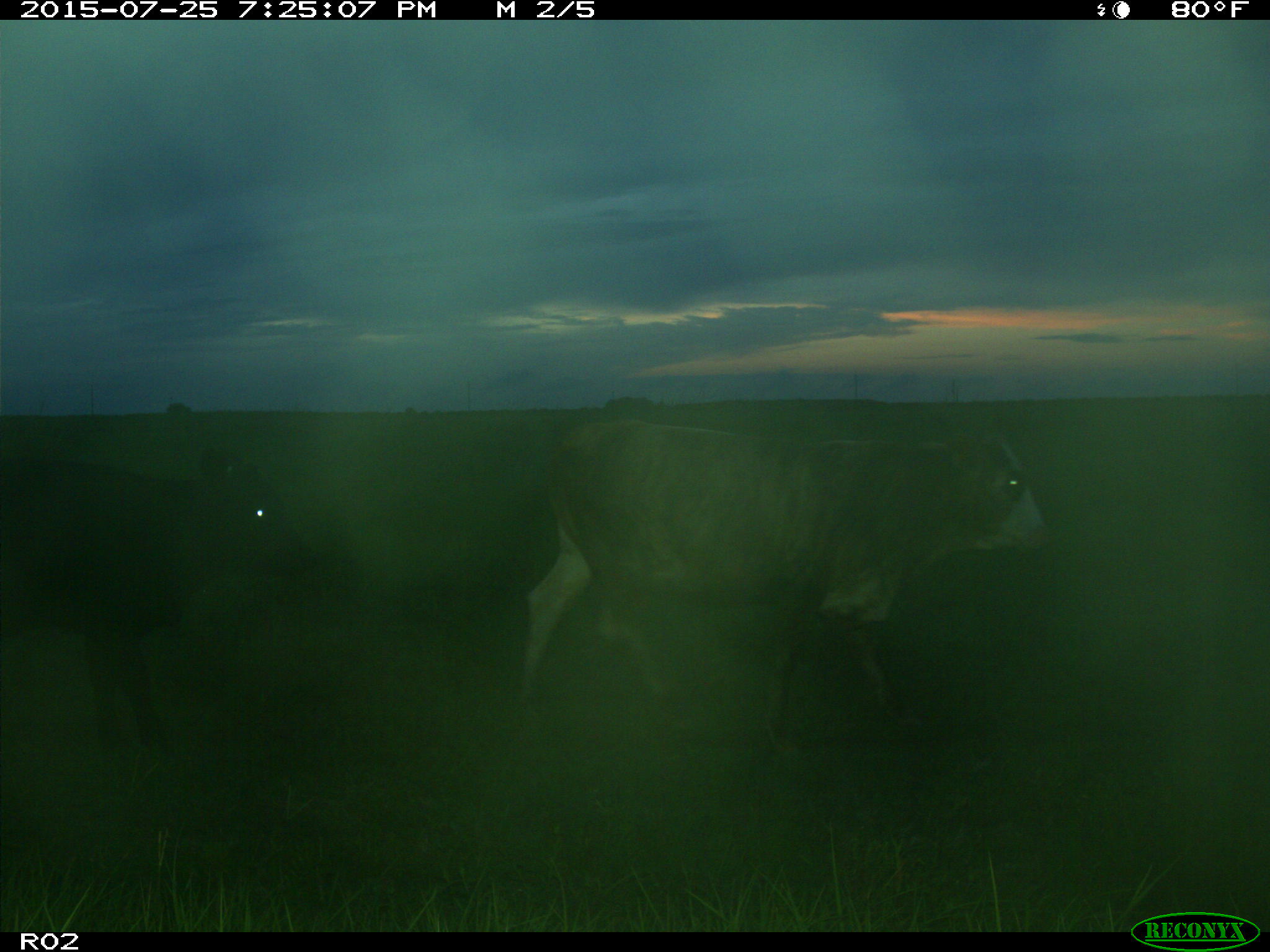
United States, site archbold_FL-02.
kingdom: Animalia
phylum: Chordata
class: Mammalia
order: Artiodactyla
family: Bovidae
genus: Bos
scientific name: Bos taurus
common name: domestic cow